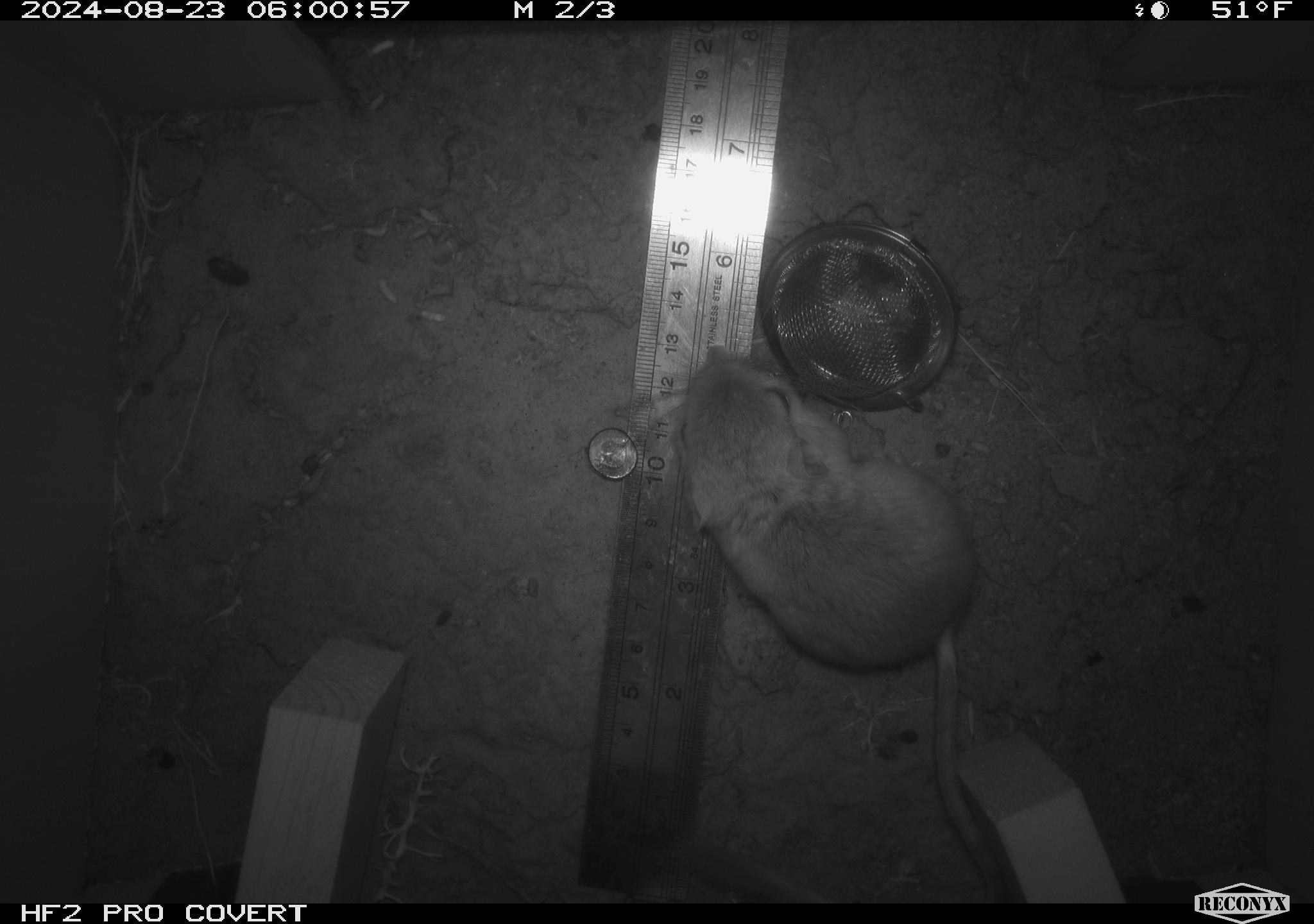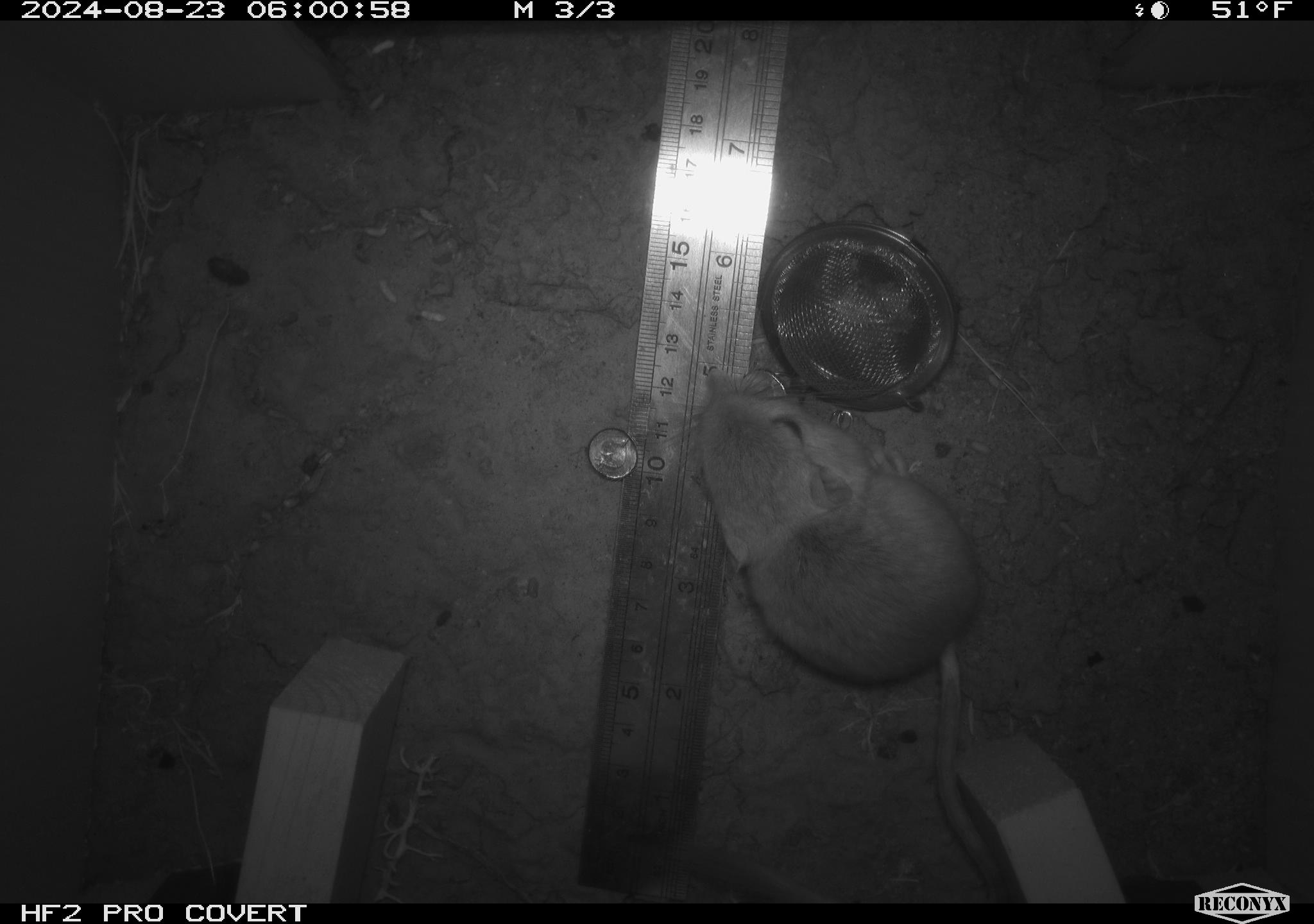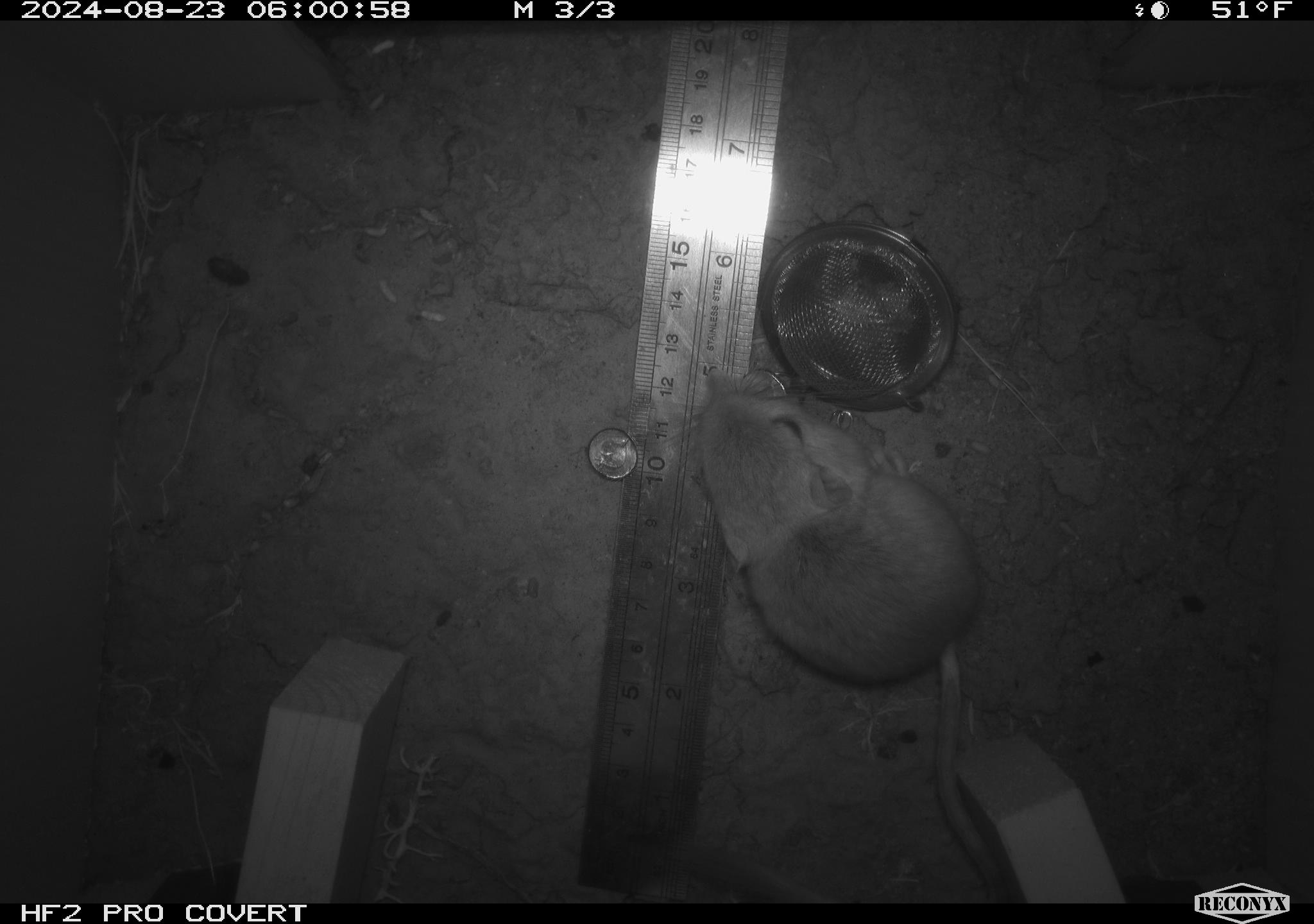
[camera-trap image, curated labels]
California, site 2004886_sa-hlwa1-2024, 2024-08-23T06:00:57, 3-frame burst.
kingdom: Animalia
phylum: Chordata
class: Mammalia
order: Rodentia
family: Heteromyidae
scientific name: Heteromyidae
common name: kangaroo rats and pocket mice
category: heteromyidae family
Heteromyidae family (kangaroo rats and pocket mice) (Heteromyidae).